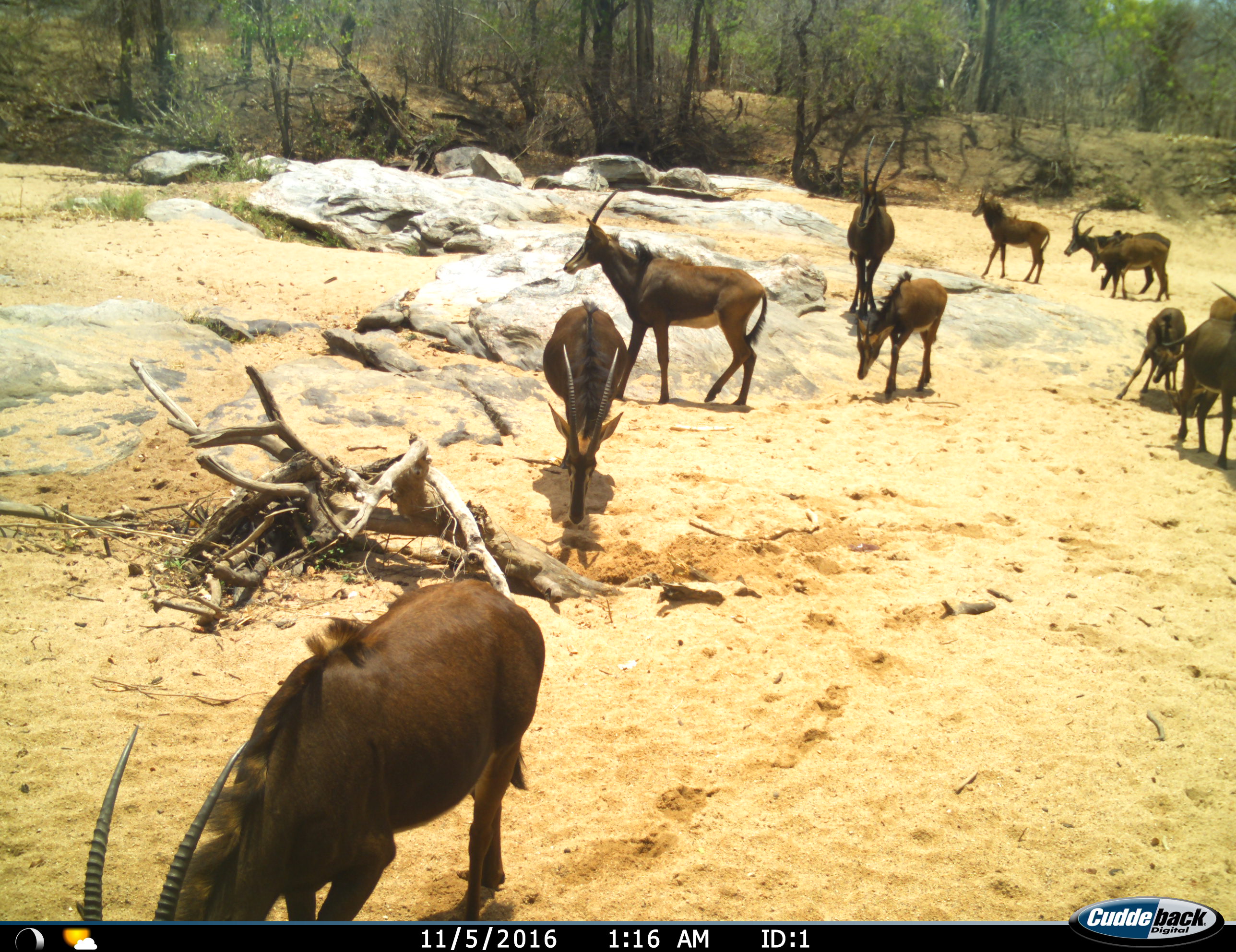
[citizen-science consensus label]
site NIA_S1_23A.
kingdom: Animalia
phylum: Chordata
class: Mammalia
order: Artiodactyla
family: Bovidae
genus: Hippotragus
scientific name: Hippotragus niger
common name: sable antelope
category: sable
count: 11-50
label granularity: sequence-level